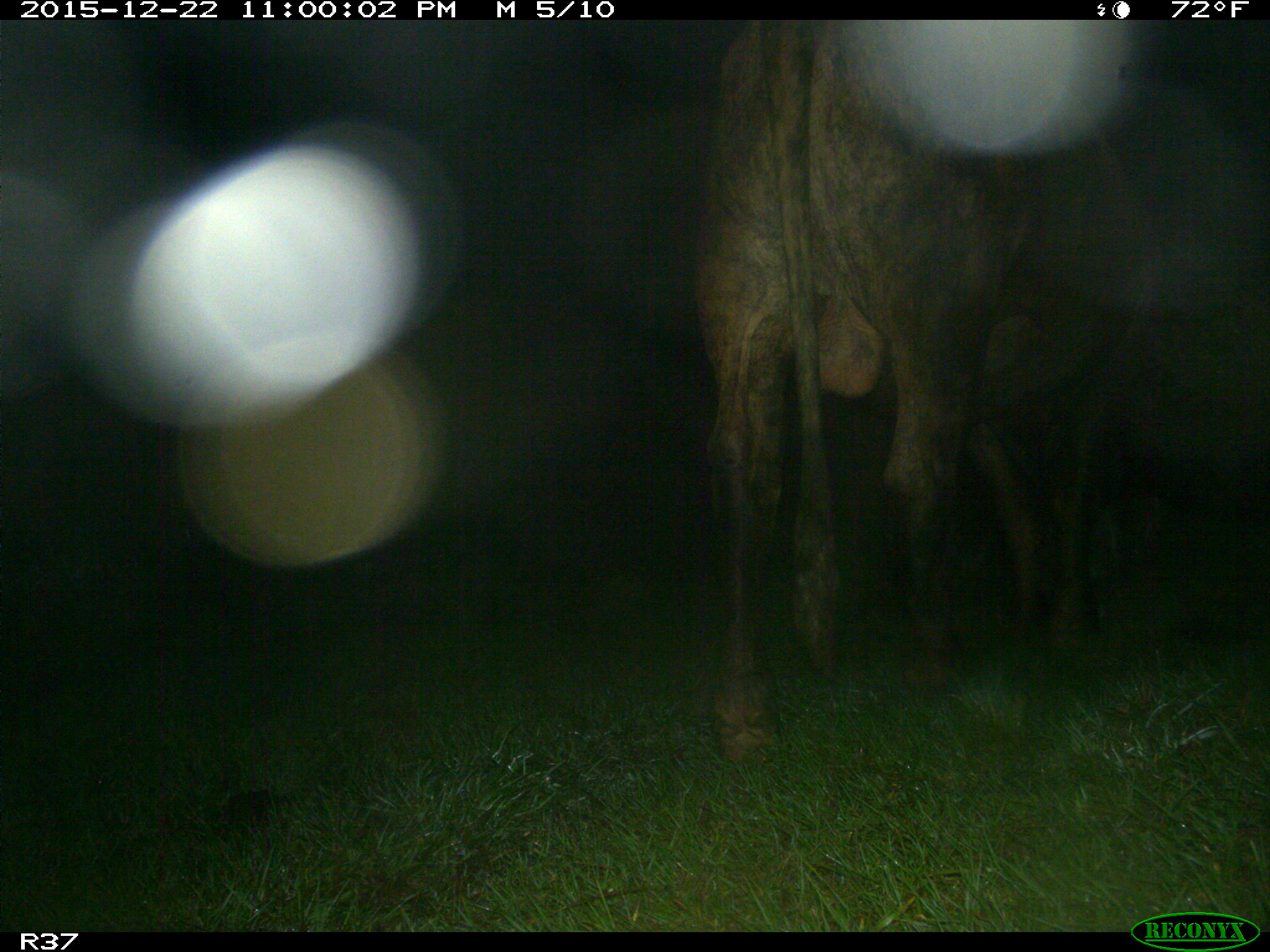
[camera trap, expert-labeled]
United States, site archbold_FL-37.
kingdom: Animalia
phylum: Chordata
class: Mammalia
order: Artiodactyla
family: Bovidae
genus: Bos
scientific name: Bos taurus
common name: domestic cow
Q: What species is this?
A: Bos taurus (domestic cow).